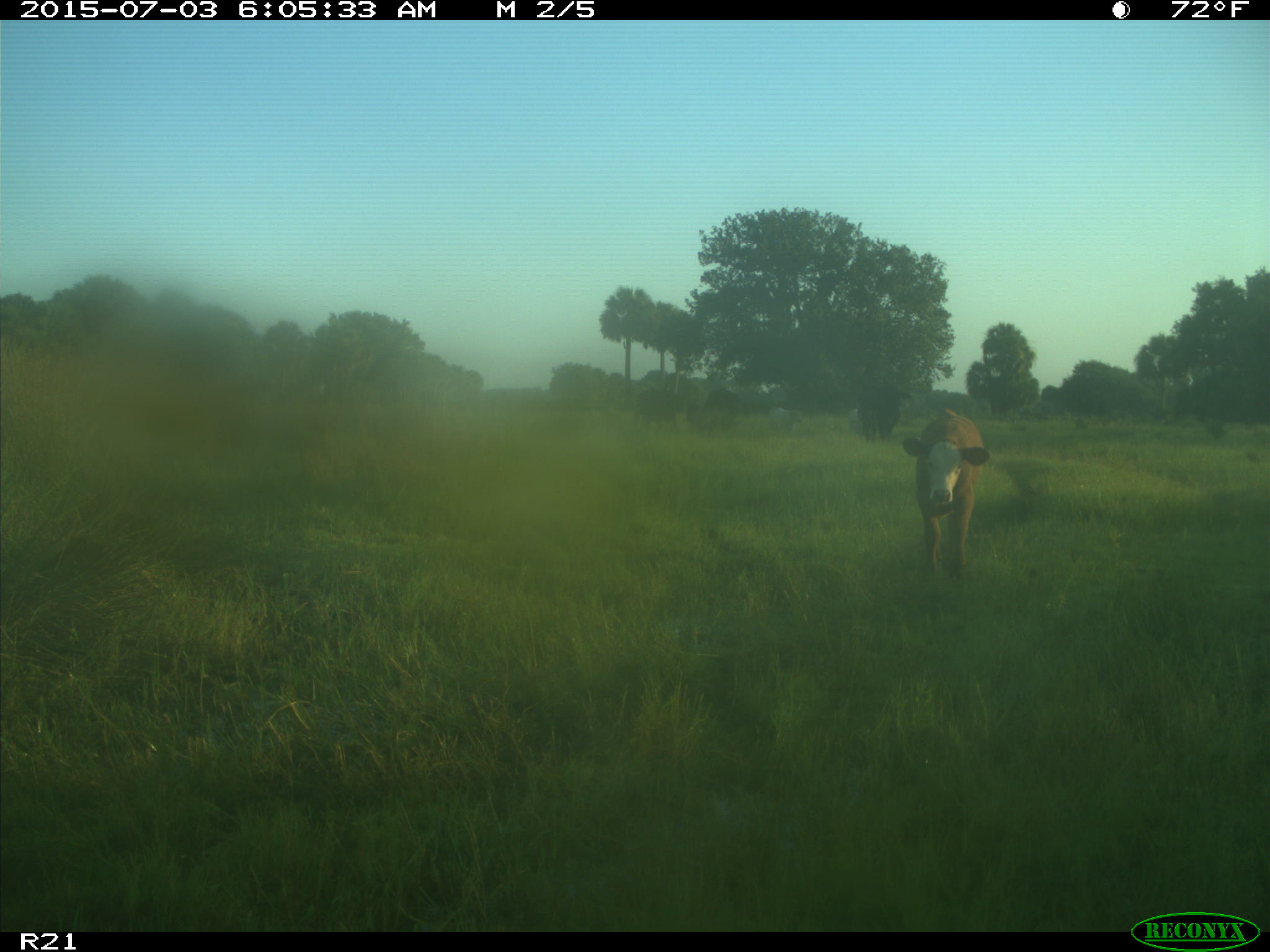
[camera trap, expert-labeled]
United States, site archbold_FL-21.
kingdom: Animalia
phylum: Chordata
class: Mammalia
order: Artiodactyla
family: Bovidae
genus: Bos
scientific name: Bos taurus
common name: domestic cow